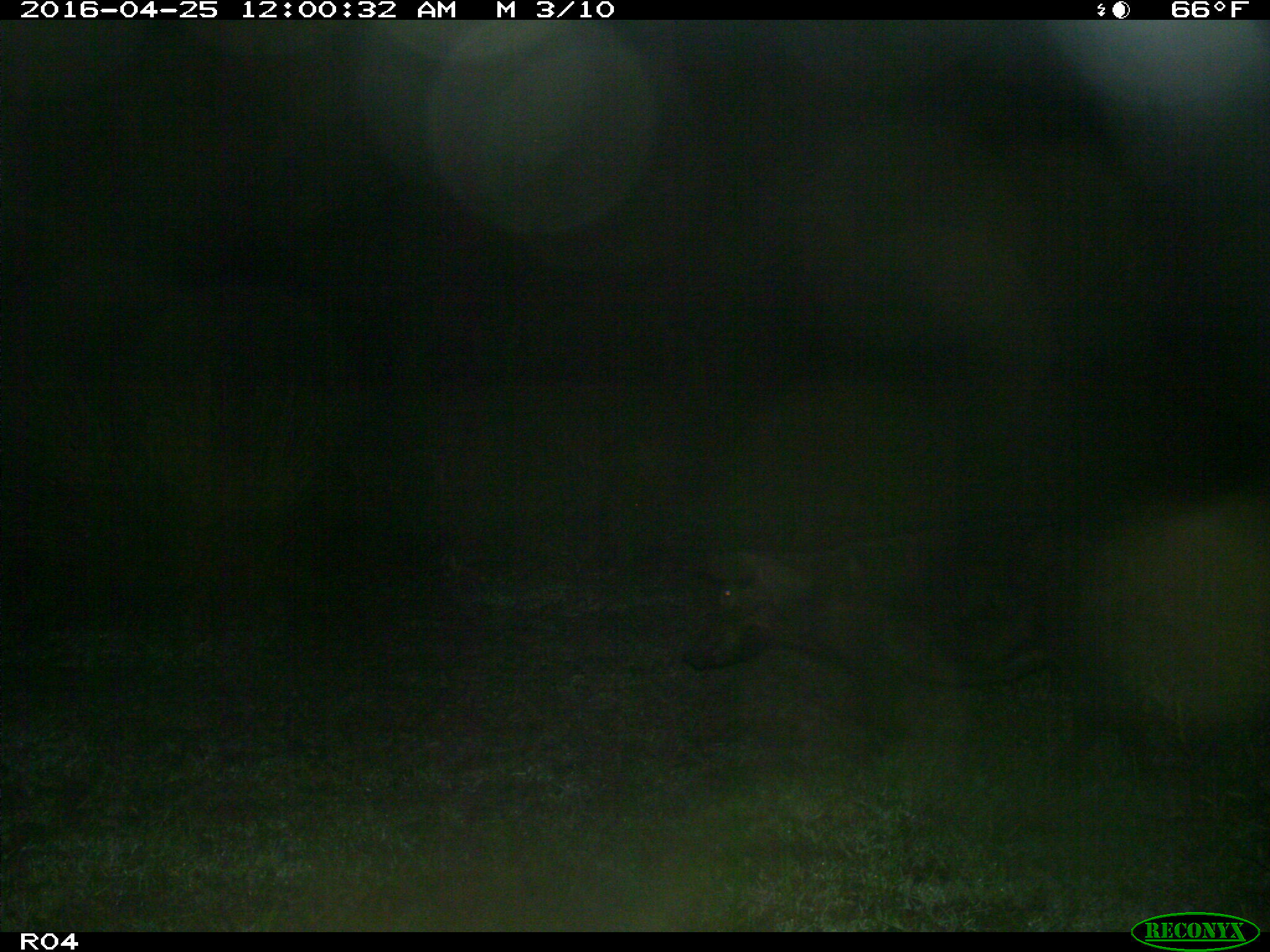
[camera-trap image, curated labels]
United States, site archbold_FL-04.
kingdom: Animalia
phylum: Chordata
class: Mammalia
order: Artiodactyla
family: Suidae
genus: Sus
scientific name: Sus scrofa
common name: wild boar